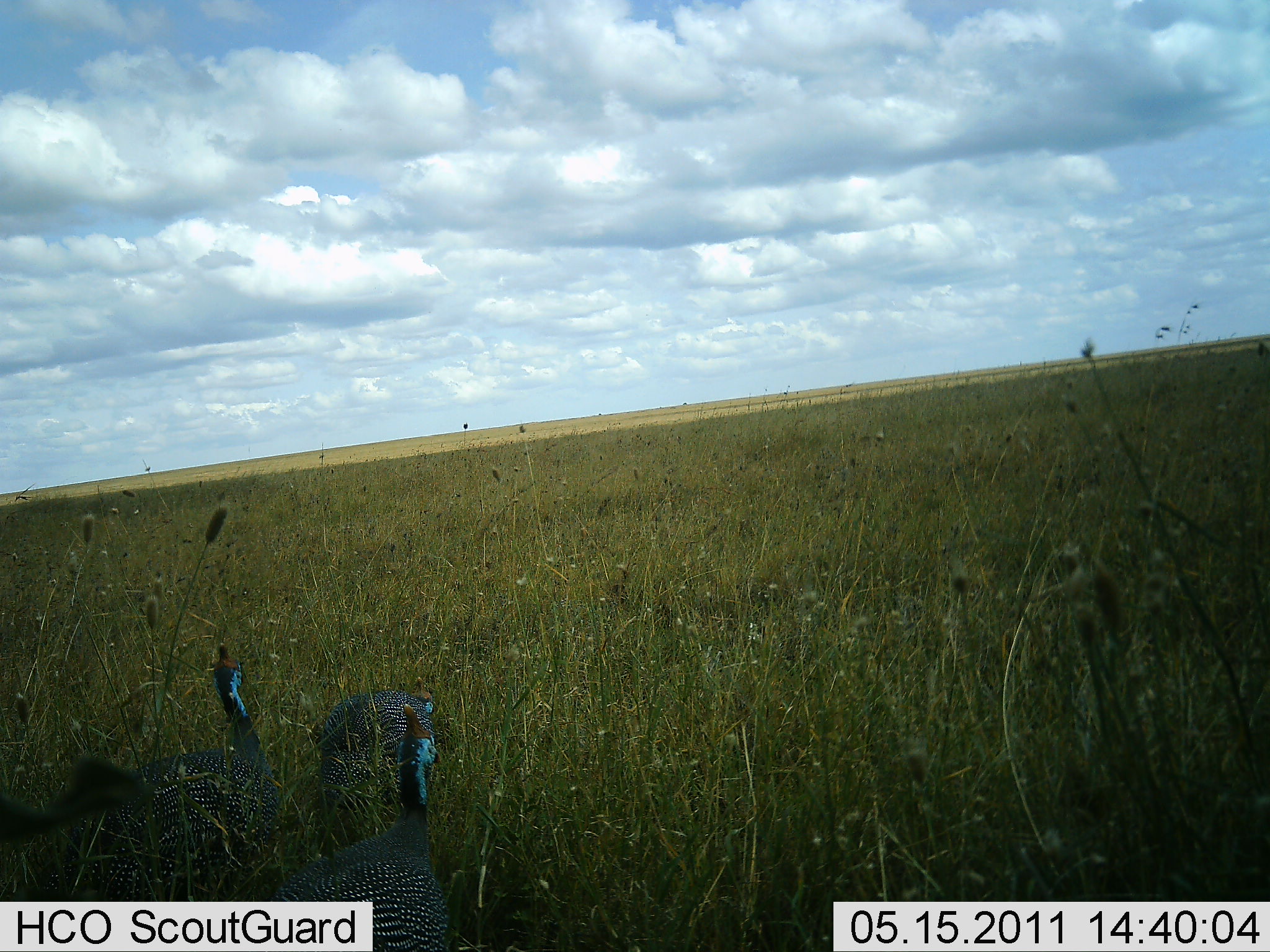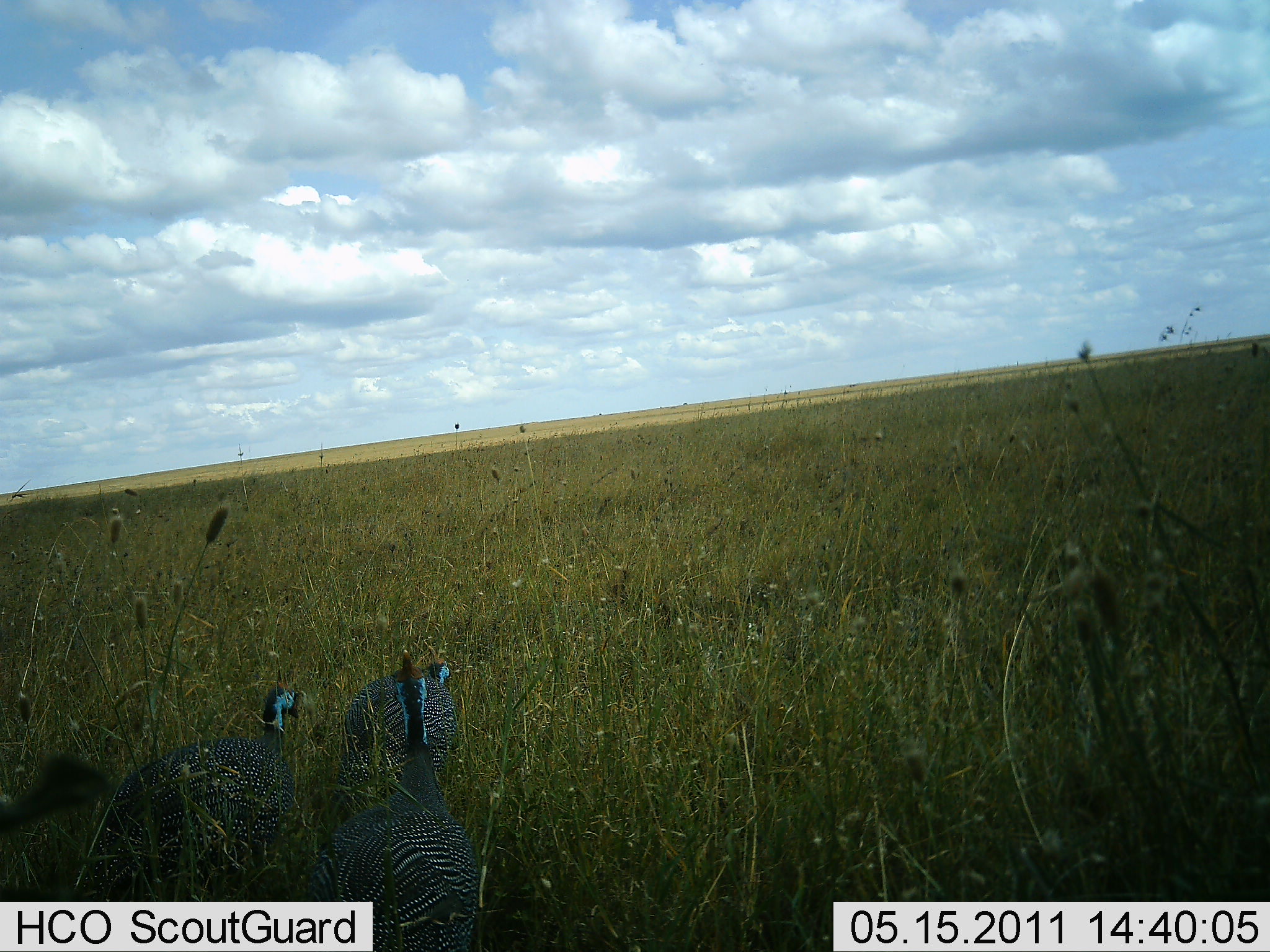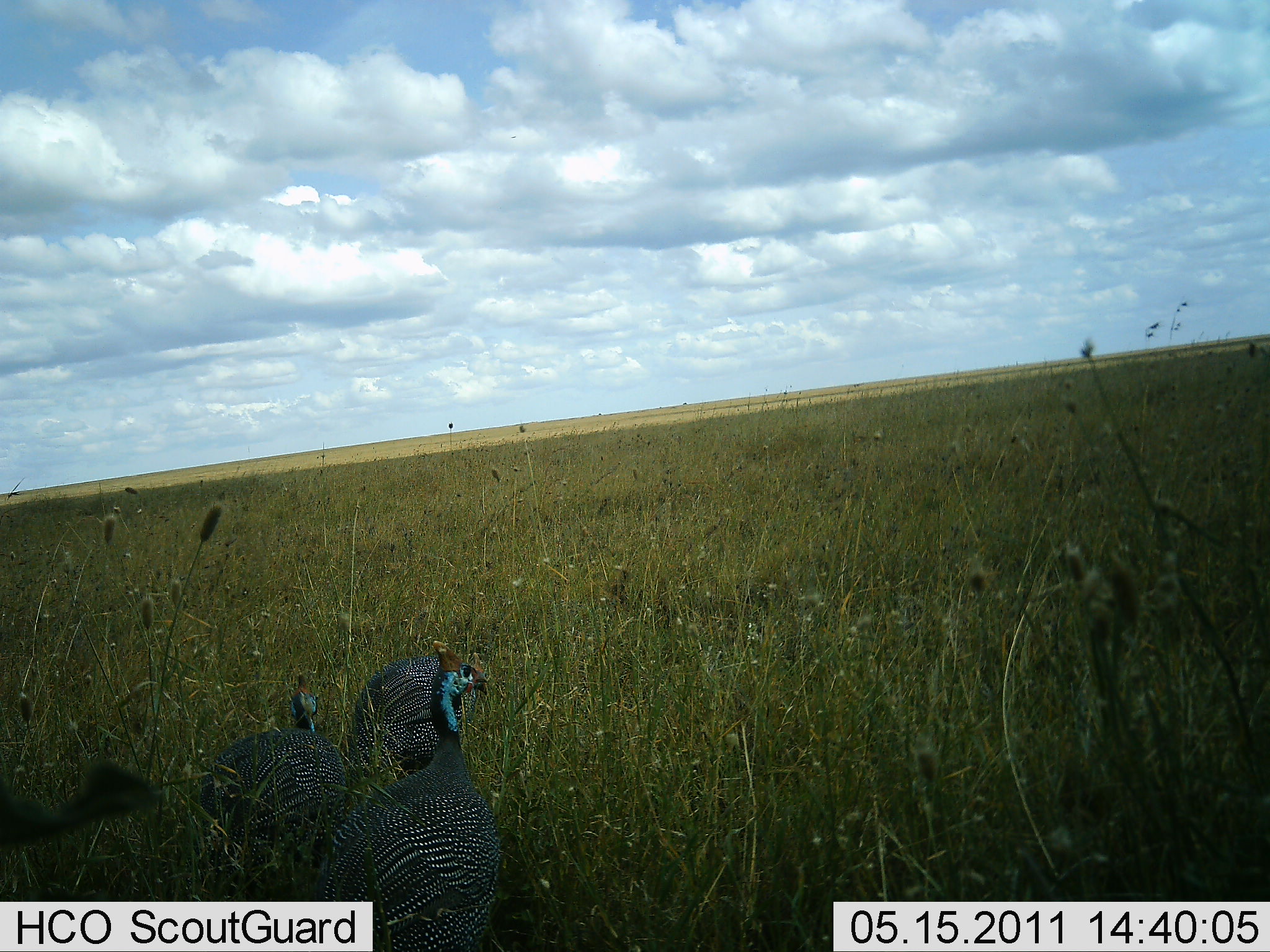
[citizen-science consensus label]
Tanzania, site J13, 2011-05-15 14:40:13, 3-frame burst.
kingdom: Animalia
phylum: Chordata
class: Aves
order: Galliformes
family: Numididae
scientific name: Numididae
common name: guinea fowl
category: guineafowl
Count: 3.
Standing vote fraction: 45%.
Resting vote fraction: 0%.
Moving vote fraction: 55%.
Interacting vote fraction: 0%.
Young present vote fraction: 0%.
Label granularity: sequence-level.